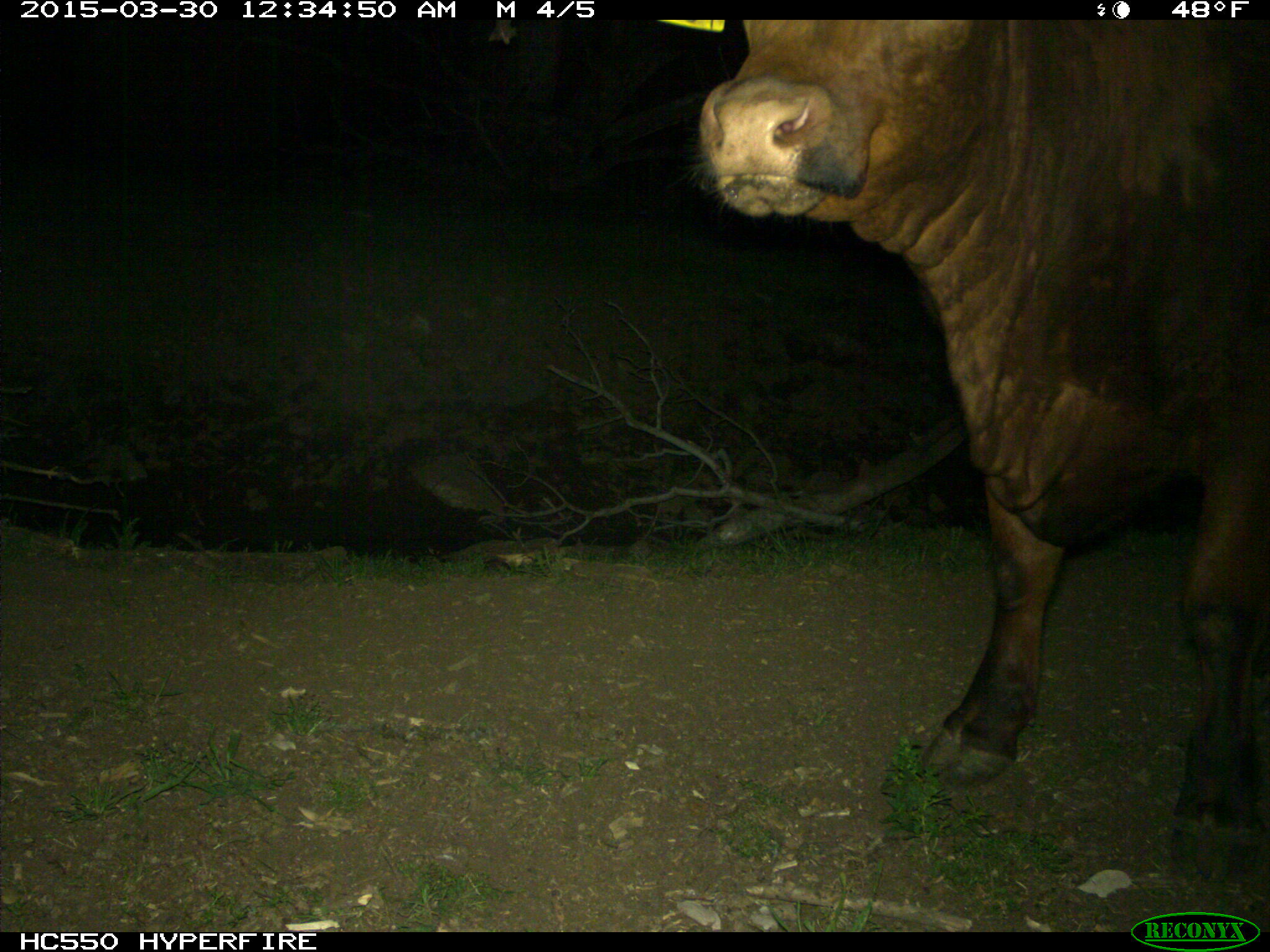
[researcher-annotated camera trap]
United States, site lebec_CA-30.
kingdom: Animalia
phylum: Chordata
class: Mammalia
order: Artiodactyla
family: Bovidae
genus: Bos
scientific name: Bos taurus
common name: domestic cow